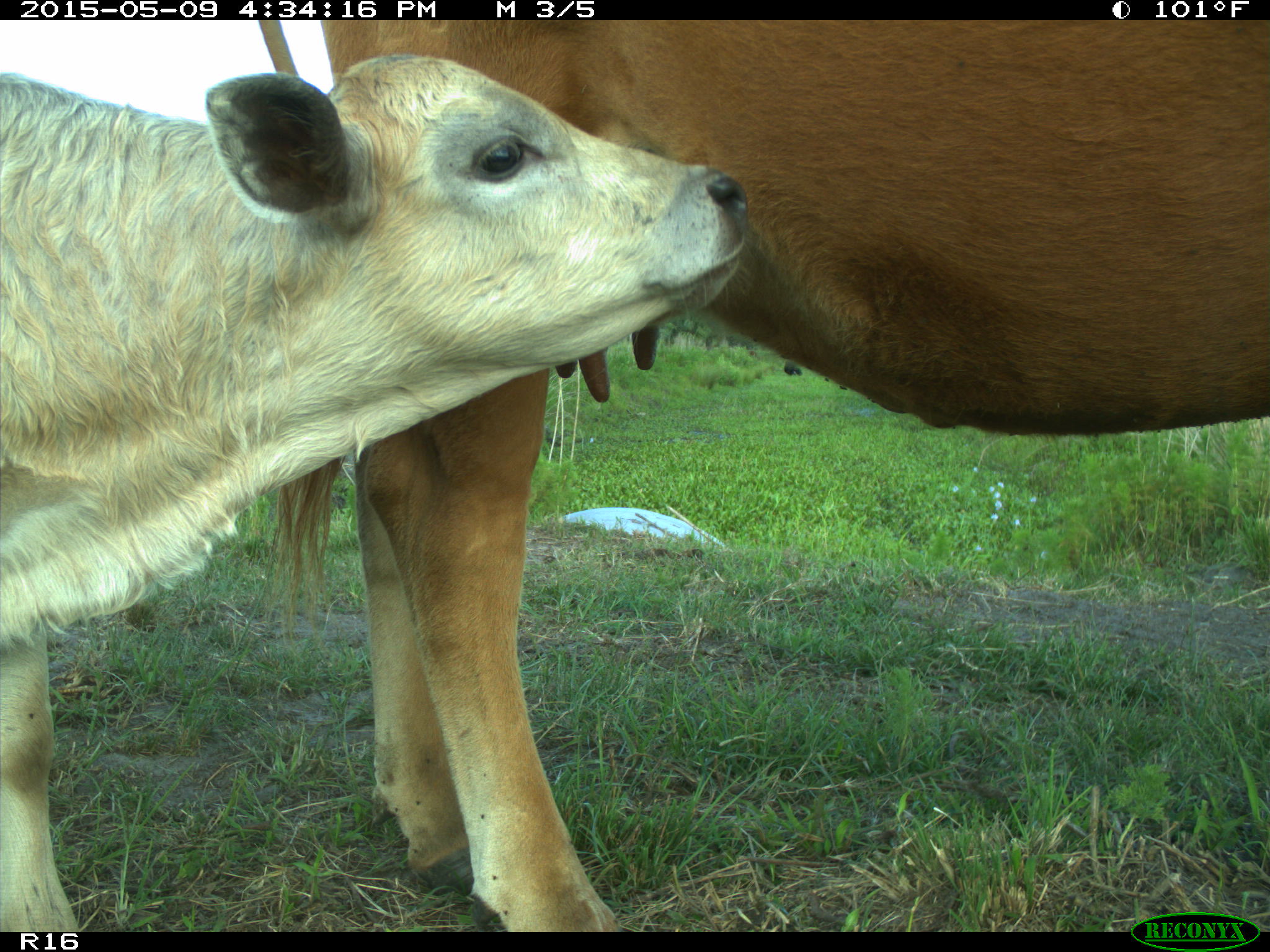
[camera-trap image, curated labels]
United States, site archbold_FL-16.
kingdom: Animalia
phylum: Chordata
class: Mammalia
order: Artiodactyla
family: Suidae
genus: Sus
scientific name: Sus scrofa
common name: wild boar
Sus scrofa (wild boar).